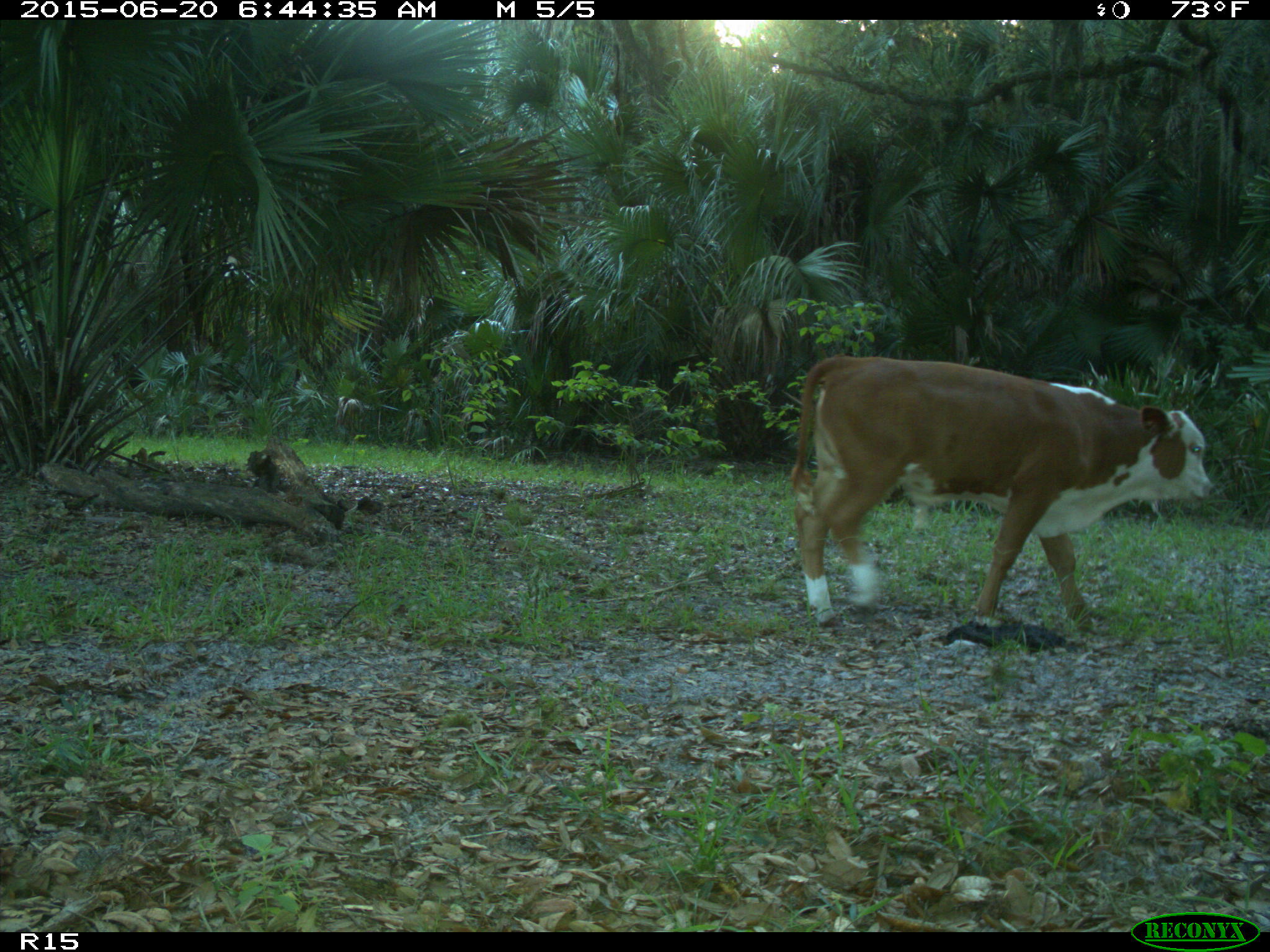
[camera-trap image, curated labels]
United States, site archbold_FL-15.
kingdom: Animalia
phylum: Chordata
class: Mammalia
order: Artiodactyla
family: Bovidae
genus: Bos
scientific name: Bos taurus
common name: domestic cow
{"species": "Bos taurus (domestic cow)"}